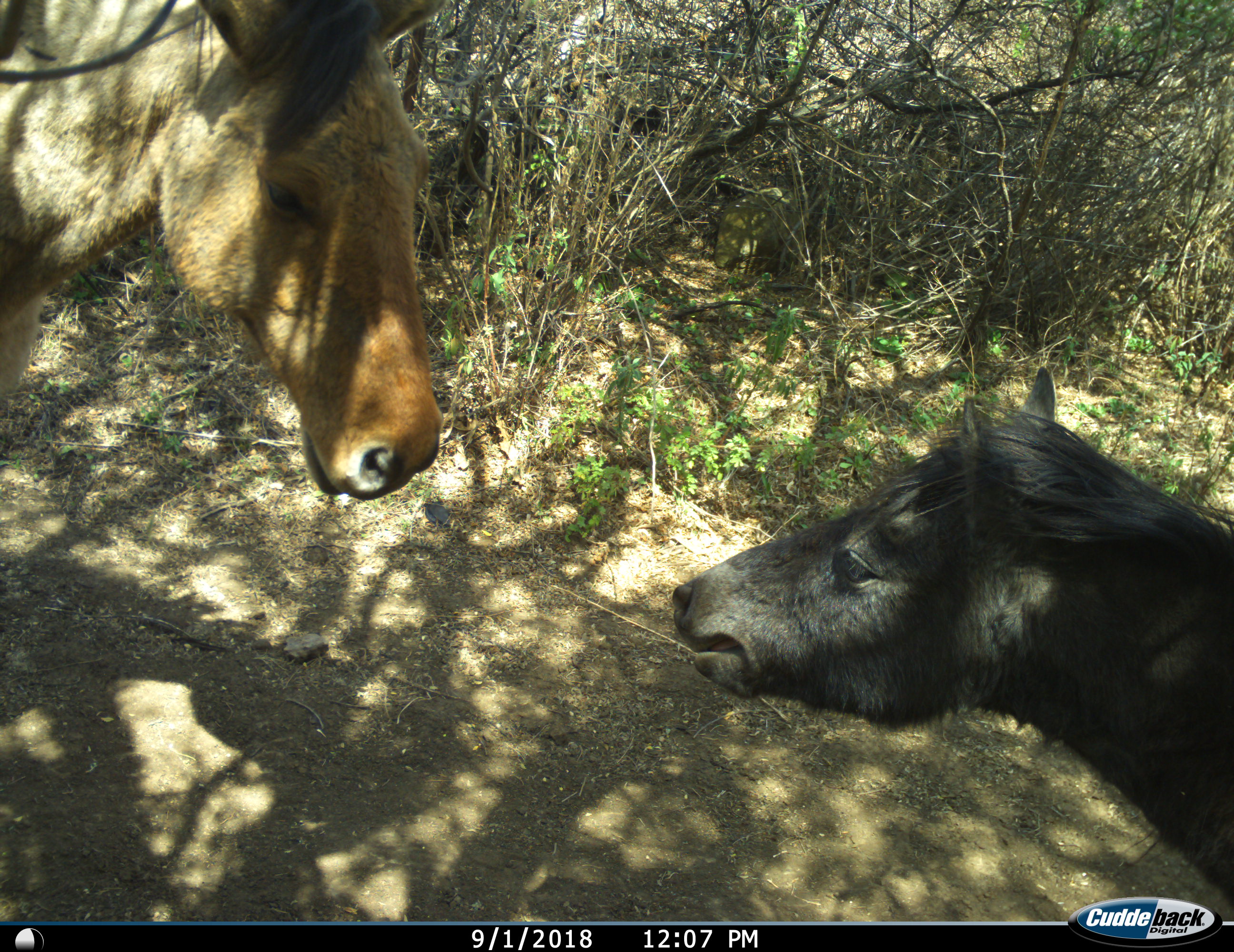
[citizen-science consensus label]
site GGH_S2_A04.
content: unidentified animal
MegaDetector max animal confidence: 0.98